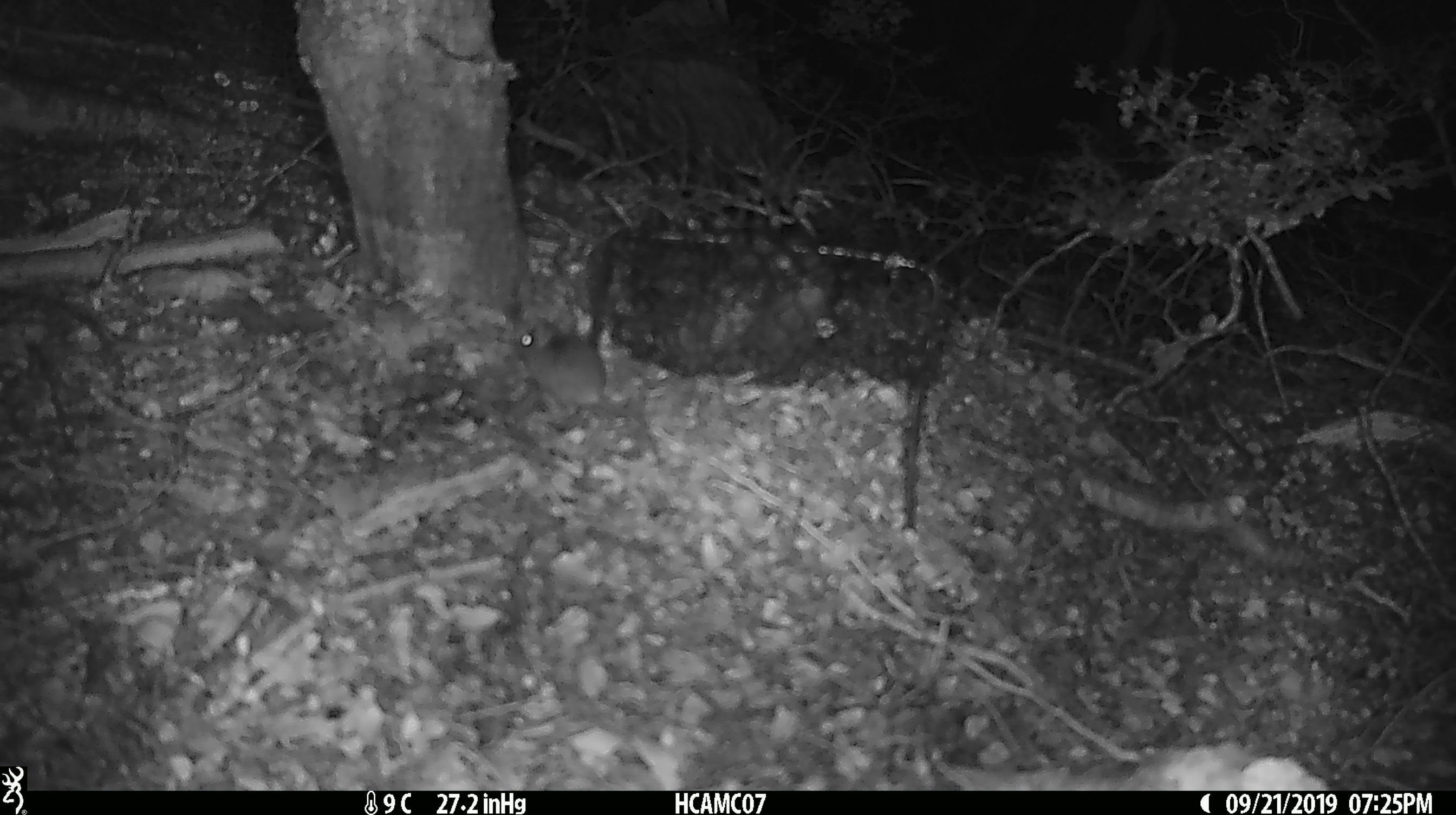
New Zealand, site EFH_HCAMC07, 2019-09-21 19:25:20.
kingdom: Animalia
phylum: Chordata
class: Mammalia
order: Rodentia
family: Muridae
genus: Mus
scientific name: Mus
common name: mouse